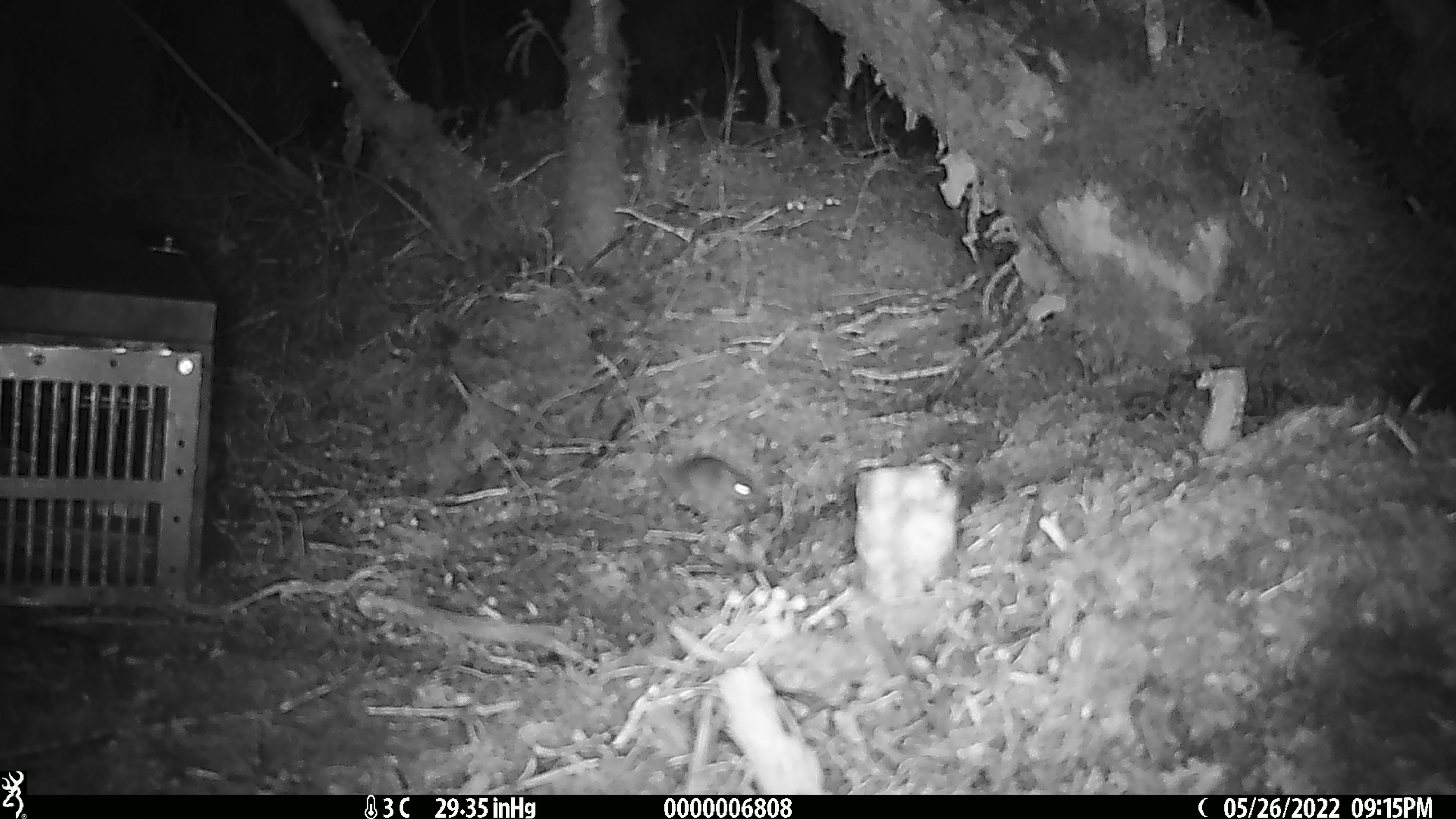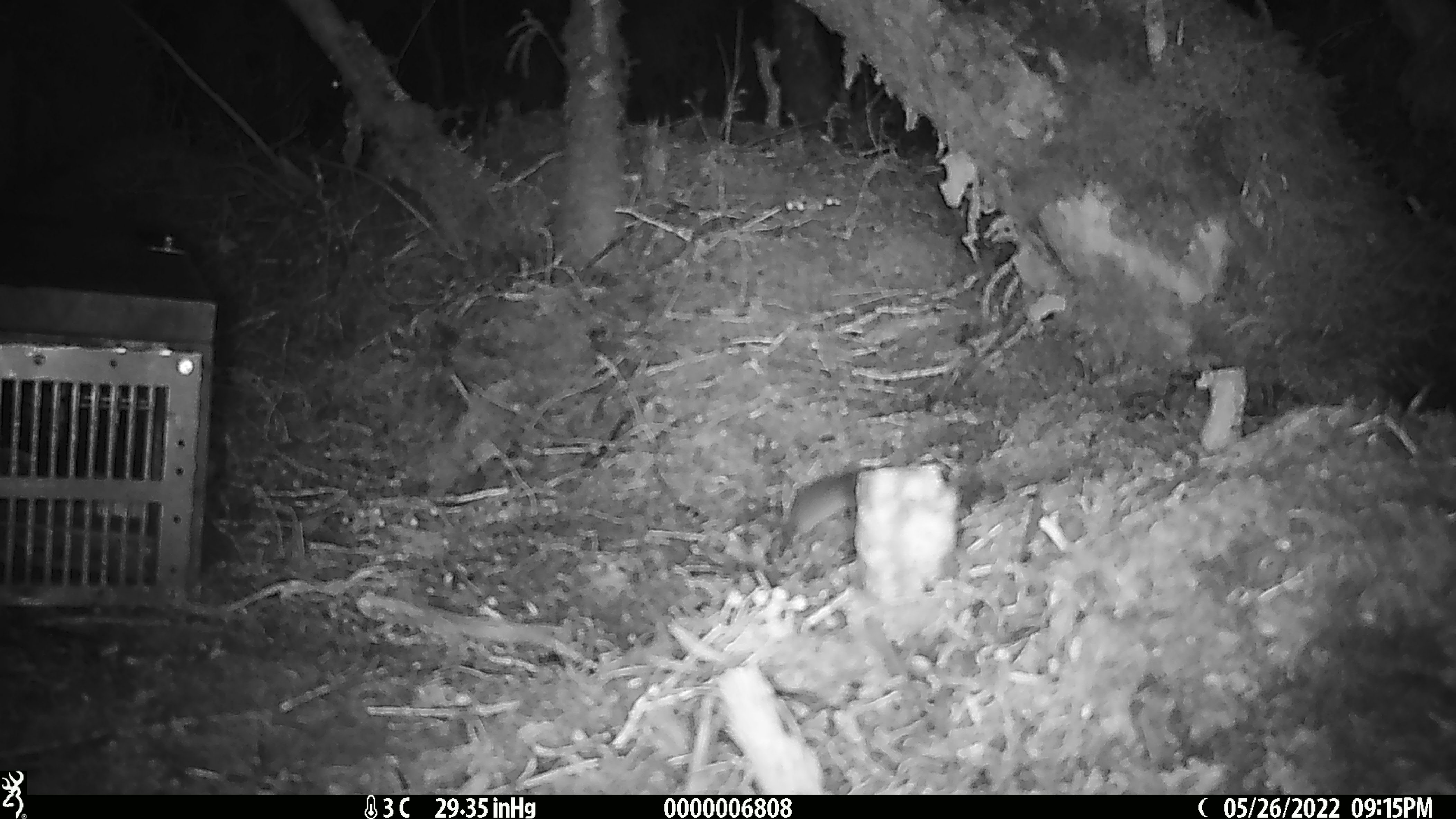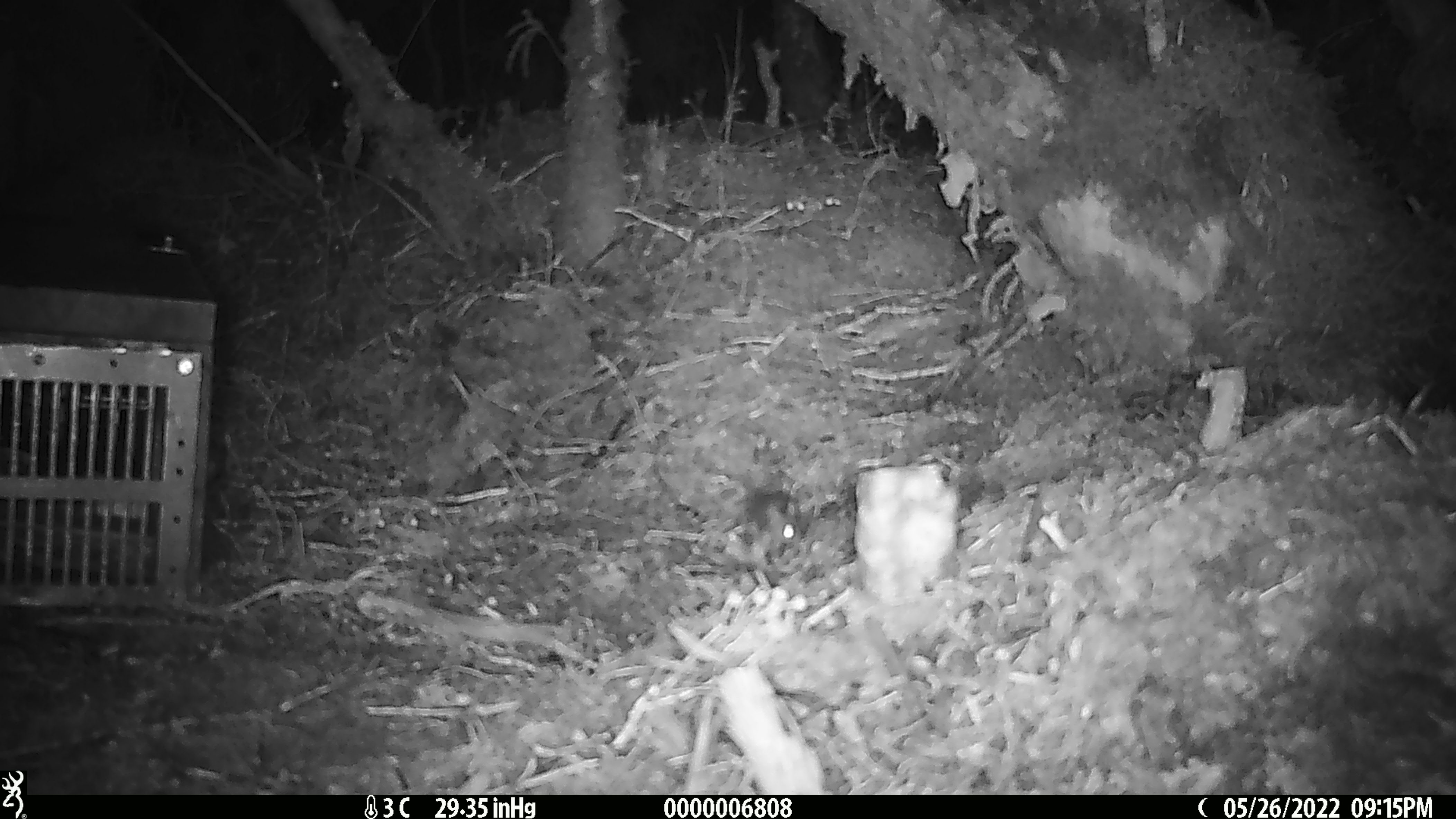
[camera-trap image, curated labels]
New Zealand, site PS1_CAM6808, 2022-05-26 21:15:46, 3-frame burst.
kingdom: Animalia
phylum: Chordata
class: Mammalia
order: Rodentia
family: Muridae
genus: Mus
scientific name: Mus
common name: mouse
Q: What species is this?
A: Mouse (Mus).